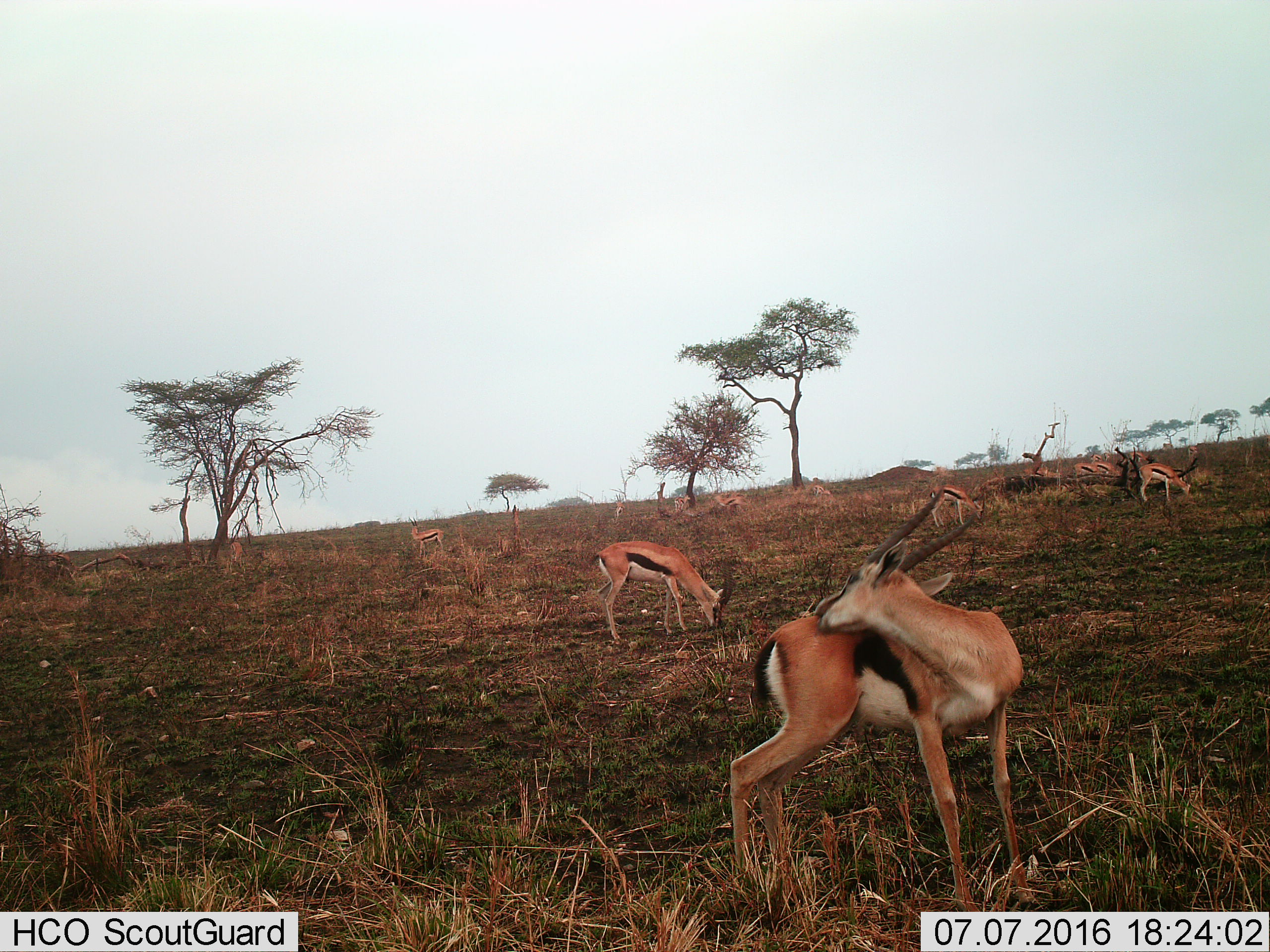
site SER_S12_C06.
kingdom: Animalia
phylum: Chordata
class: Mammalia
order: Artiodactyla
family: Bovidae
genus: Eudorcas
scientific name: Eudorcas thomsonii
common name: thomson's gazelle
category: gazellethomsons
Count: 11-50.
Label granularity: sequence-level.